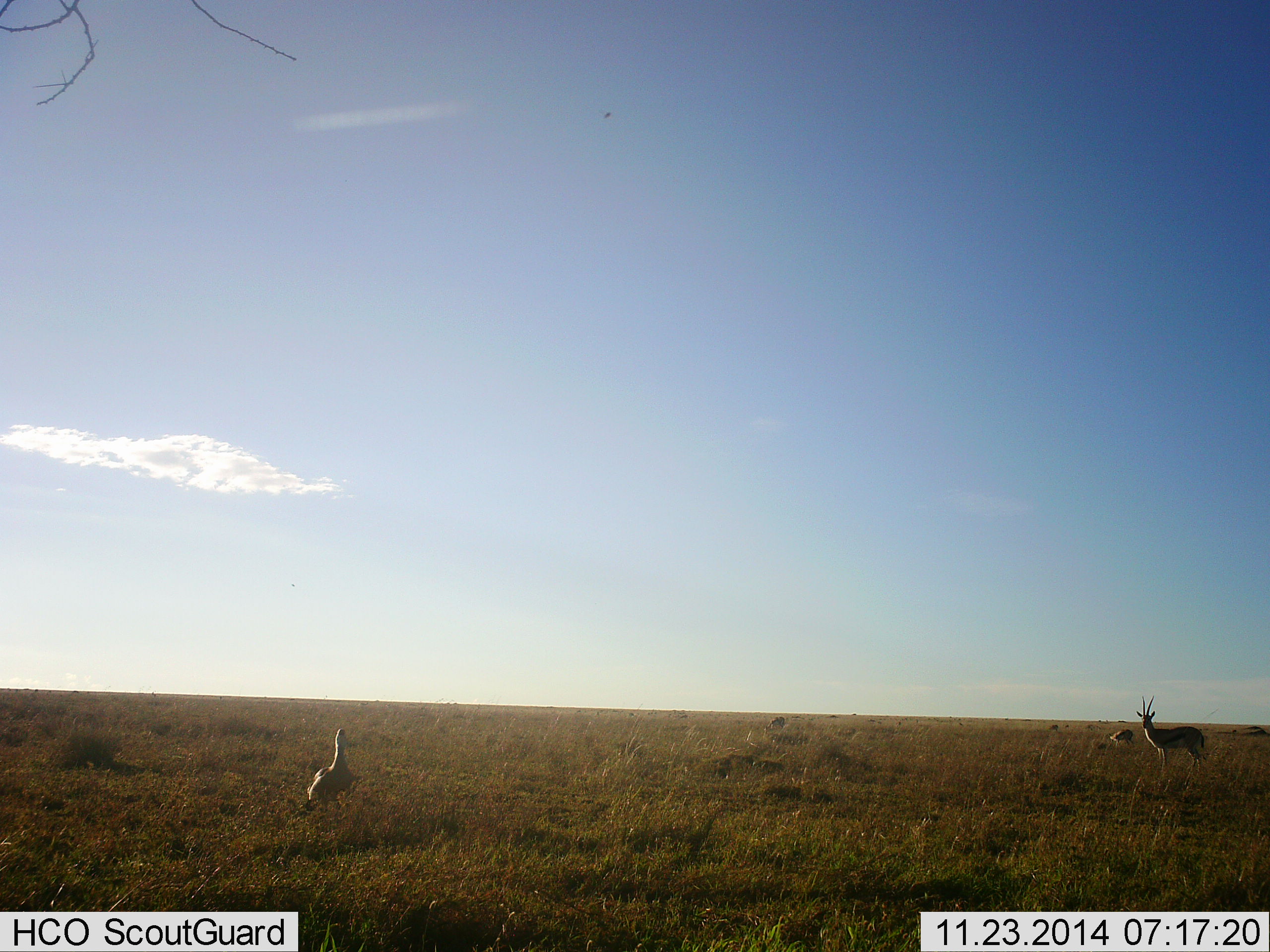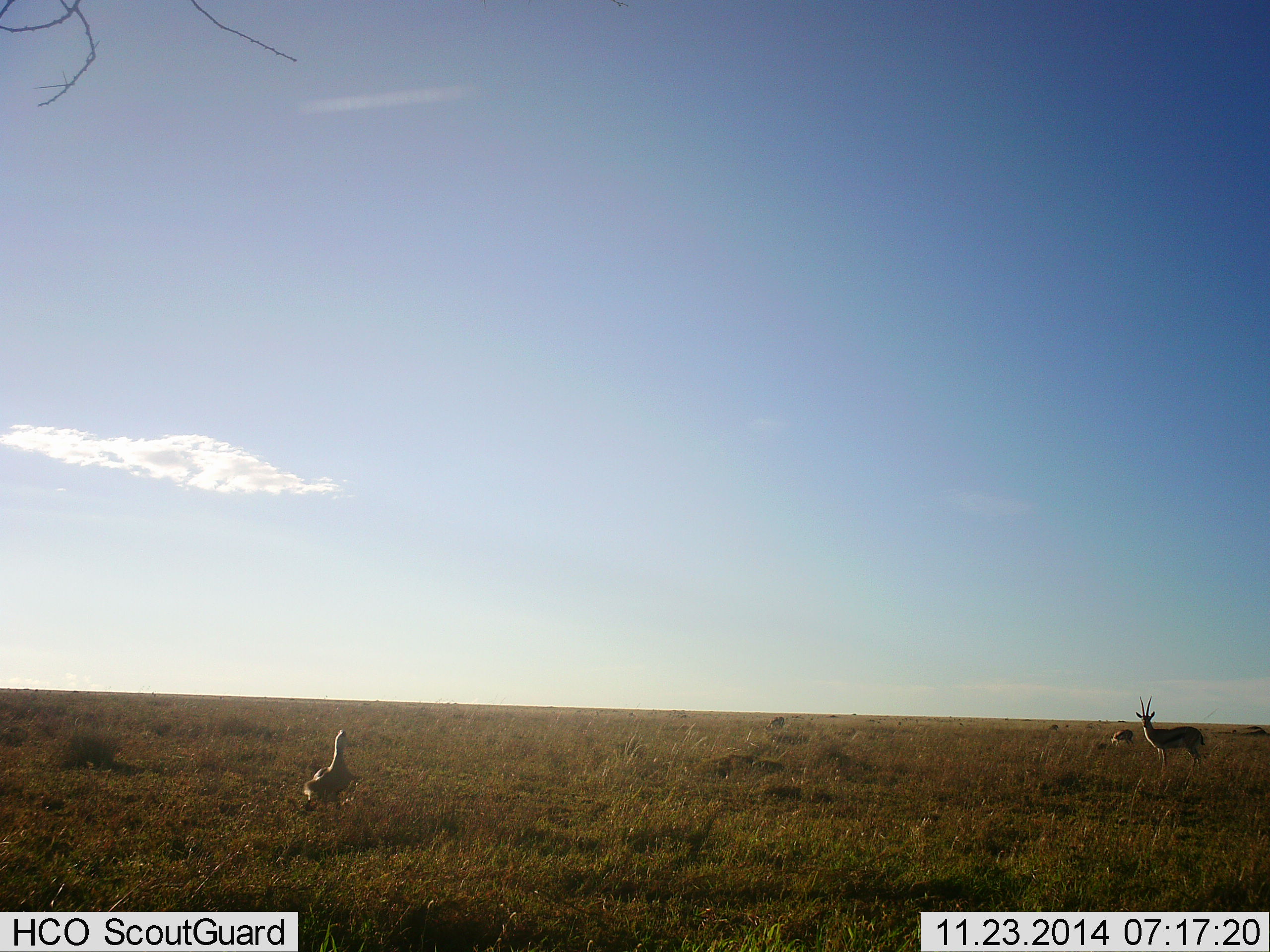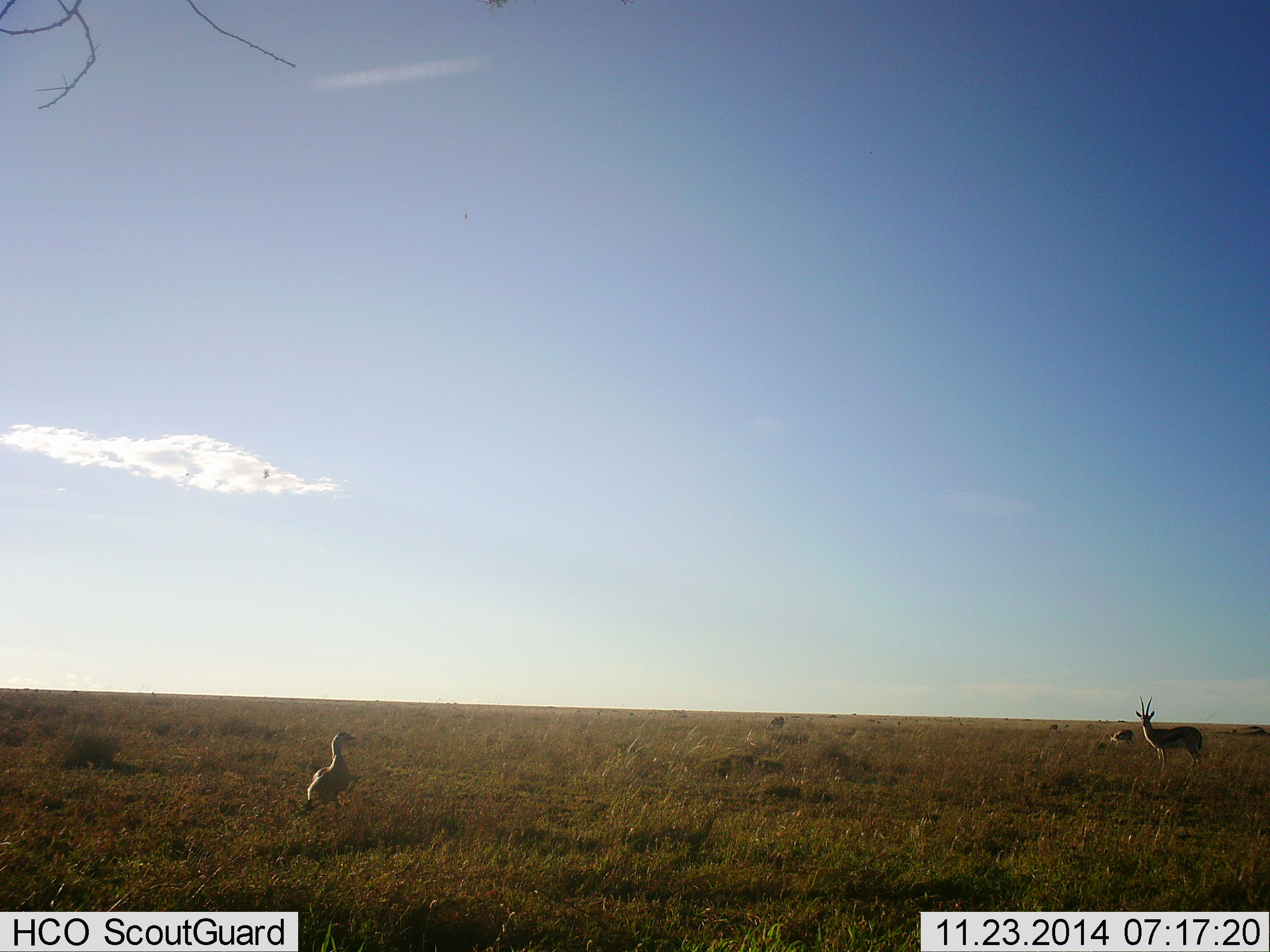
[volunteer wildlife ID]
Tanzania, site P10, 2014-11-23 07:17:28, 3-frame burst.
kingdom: Animalia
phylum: Chordata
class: Mammalia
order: Artiodactyla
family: Bovidae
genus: Eudorcas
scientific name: Eudorcas thomsonii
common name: thomson's gazelle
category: gazellethomsons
Gazellethomsons (thomson's gazelle) (Eudorcas thomsonii), count 2. Behavior (volunteer vote fractions): standing 92%, resting 15%, moving 0%, interacting 0%. Young present (vote fraction): 0%. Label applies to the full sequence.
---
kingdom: Animalia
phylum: Chordata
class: Aves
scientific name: Aves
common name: bird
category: otherbird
Otherbird (bird) (Aves), count 1. Behavior (volunteer vote fractions): standing 100%, resting 0%, moving 0%, interacting 0%. Young present (vote fraction): 0%. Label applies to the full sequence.